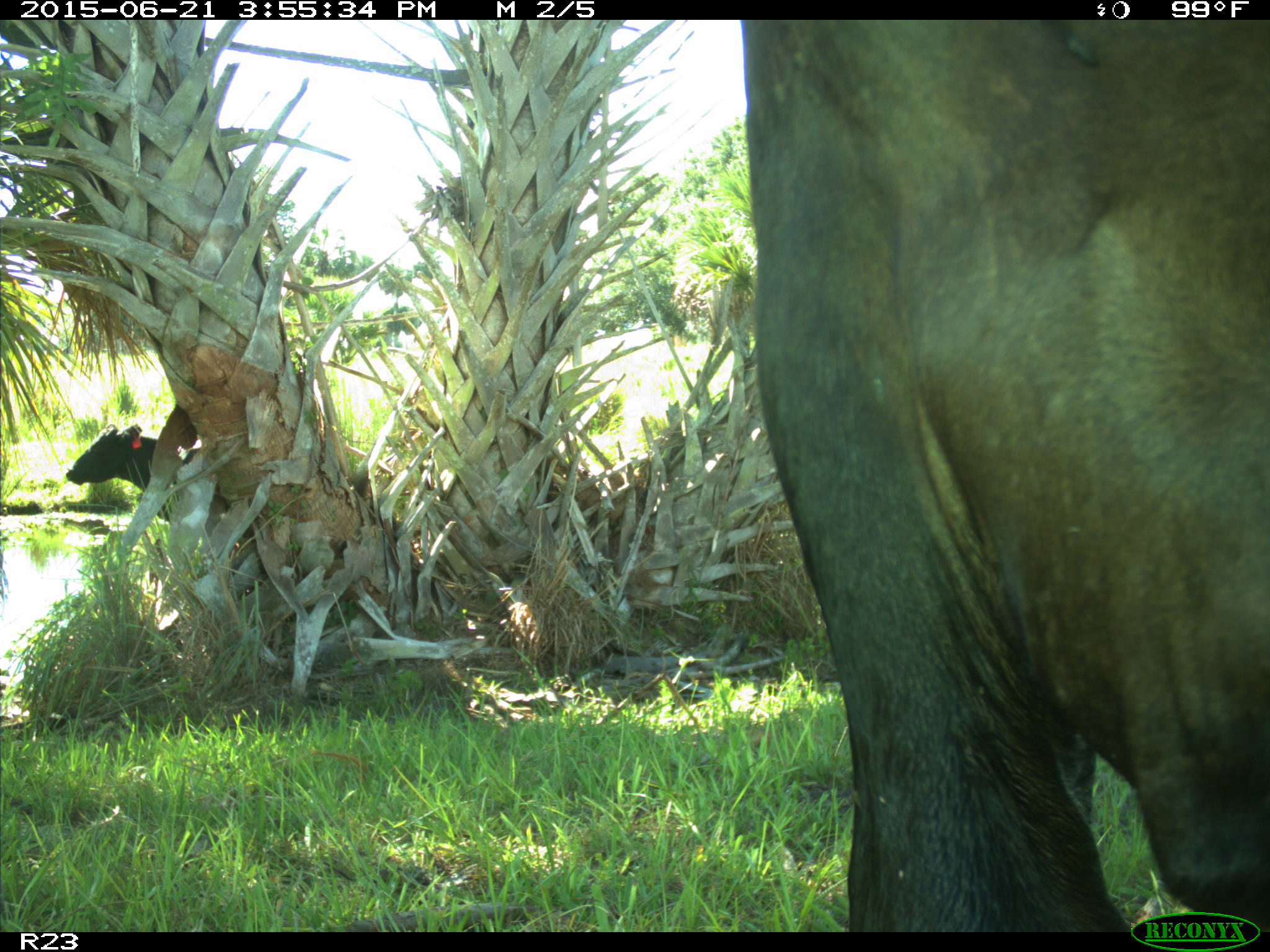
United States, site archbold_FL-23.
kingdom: Animalia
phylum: Chordata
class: Mammalia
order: Artiodactyla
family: Bovidae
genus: Bos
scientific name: Bos taurus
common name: domestic cow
Bos taurus (domestic cow).